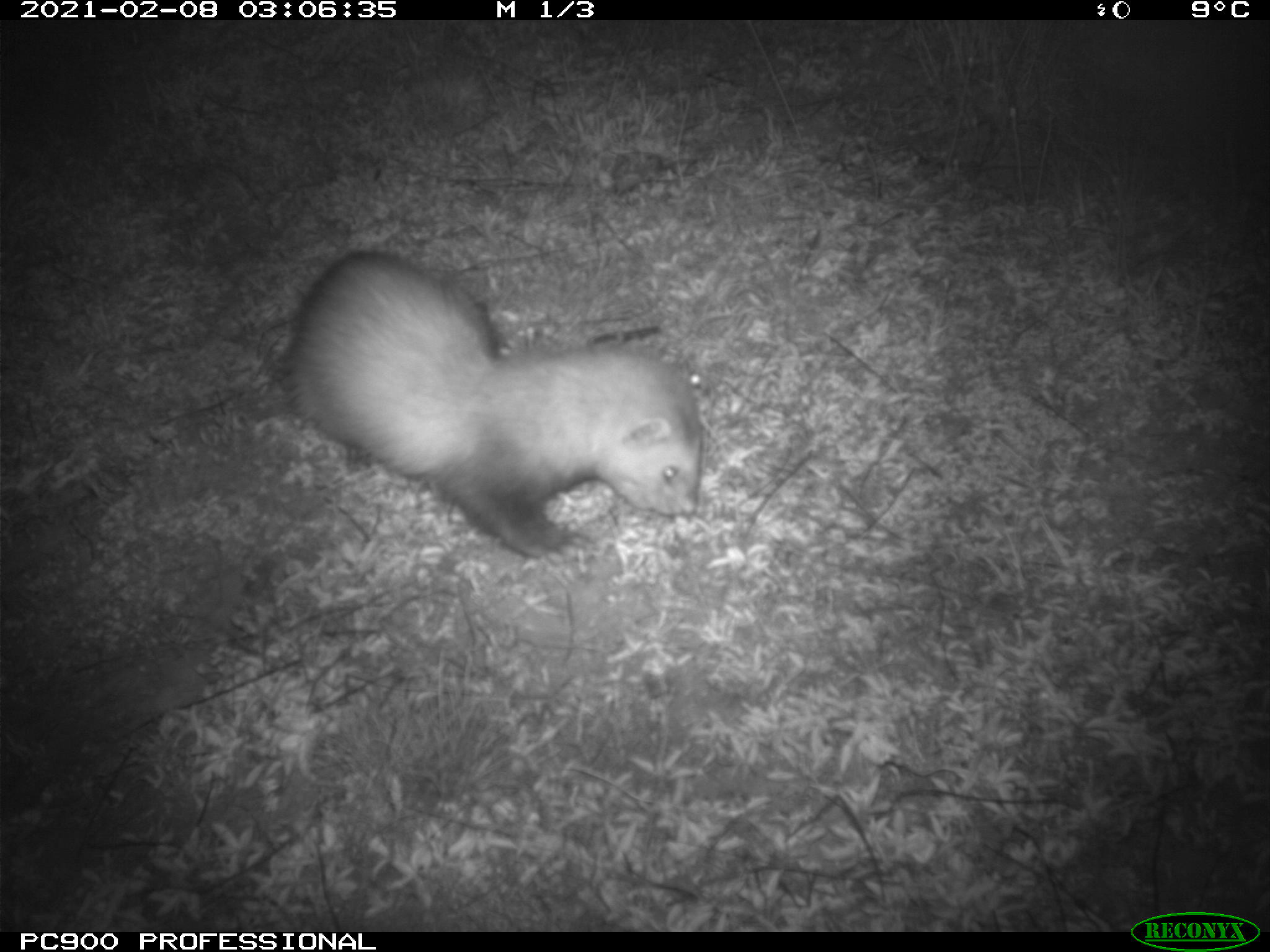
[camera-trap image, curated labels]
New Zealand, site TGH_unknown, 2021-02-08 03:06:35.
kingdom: Animalia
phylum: Chordata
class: Mammalia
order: Carnivora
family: Mustelidae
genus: Mustela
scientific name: Mustela furo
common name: ferret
Ferret (Mustela furo).